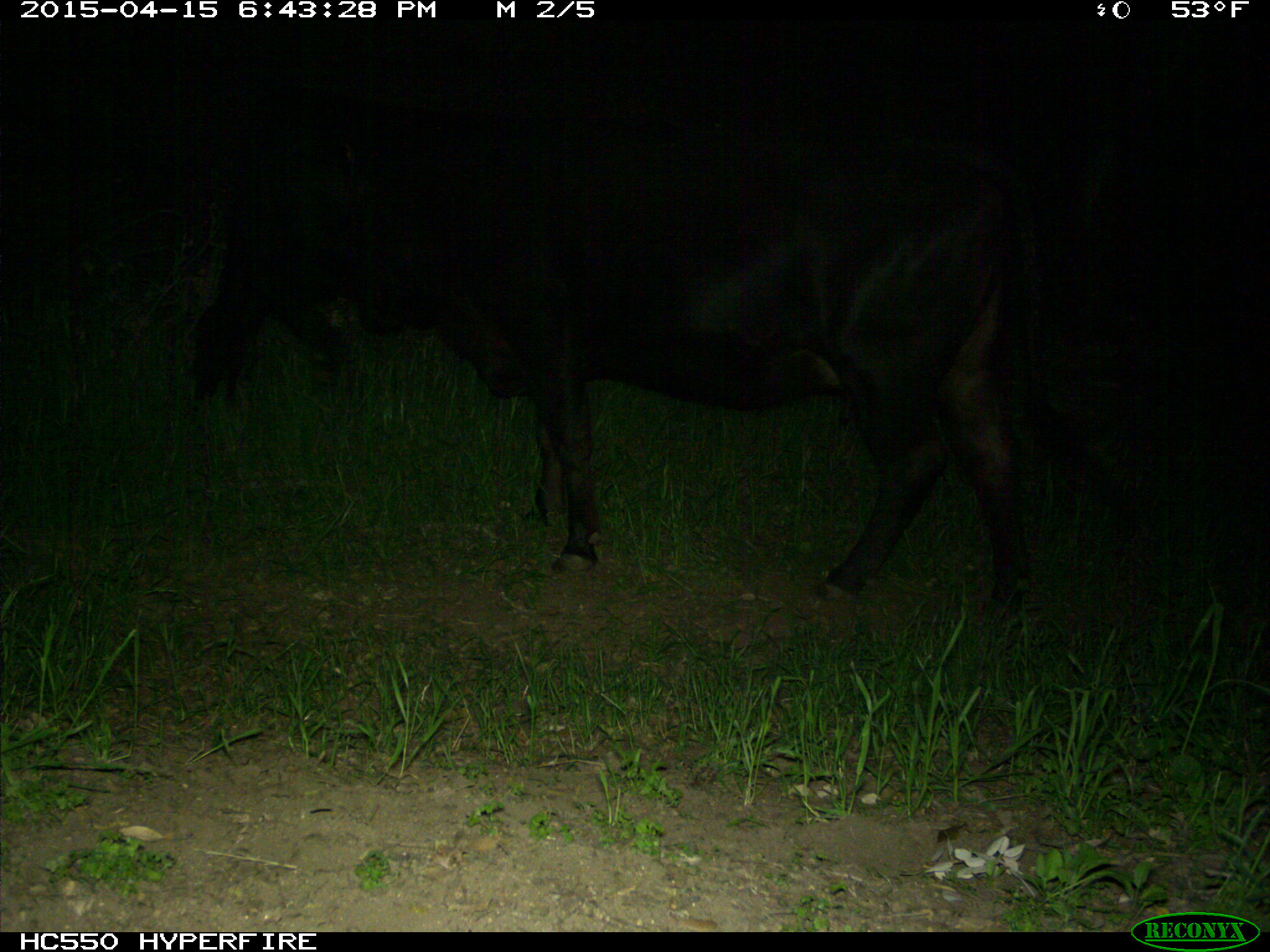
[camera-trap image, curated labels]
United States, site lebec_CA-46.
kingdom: Animalia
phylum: Chordata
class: Mammalia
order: Artiodactyla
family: Bovidae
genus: Bos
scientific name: Bos taurus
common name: domestic cow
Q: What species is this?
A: Bos taurus (domestic cow).